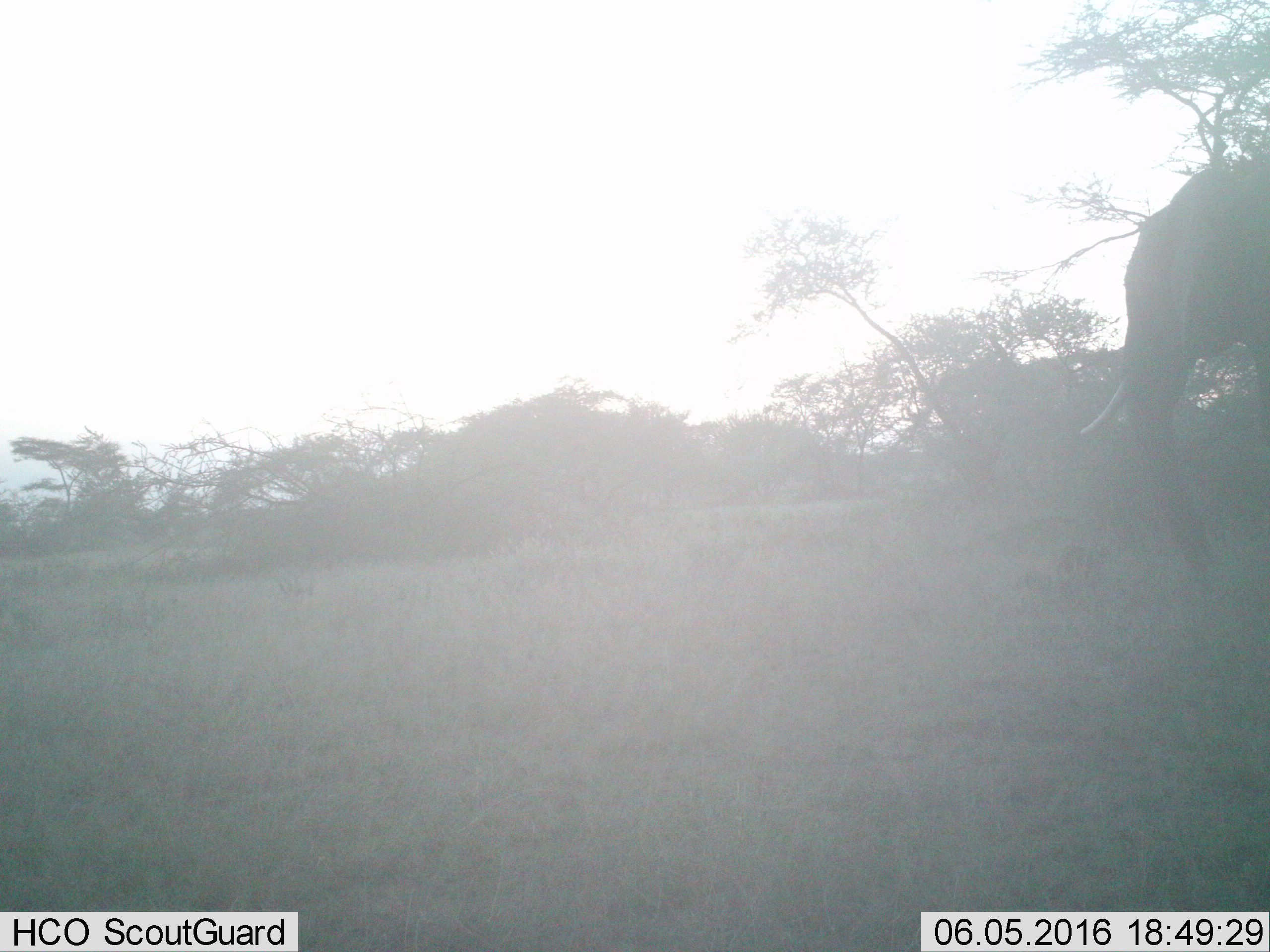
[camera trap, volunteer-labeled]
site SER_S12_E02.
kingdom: Animalia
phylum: Chordata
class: Mammalia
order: Proboscidea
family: Elephantidae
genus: Loxodonta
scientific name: Loxodonta africana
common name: african bush elephant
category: elephant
Elephant (african bush elephant) (Loxodonta africana), count 1. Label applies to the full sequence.